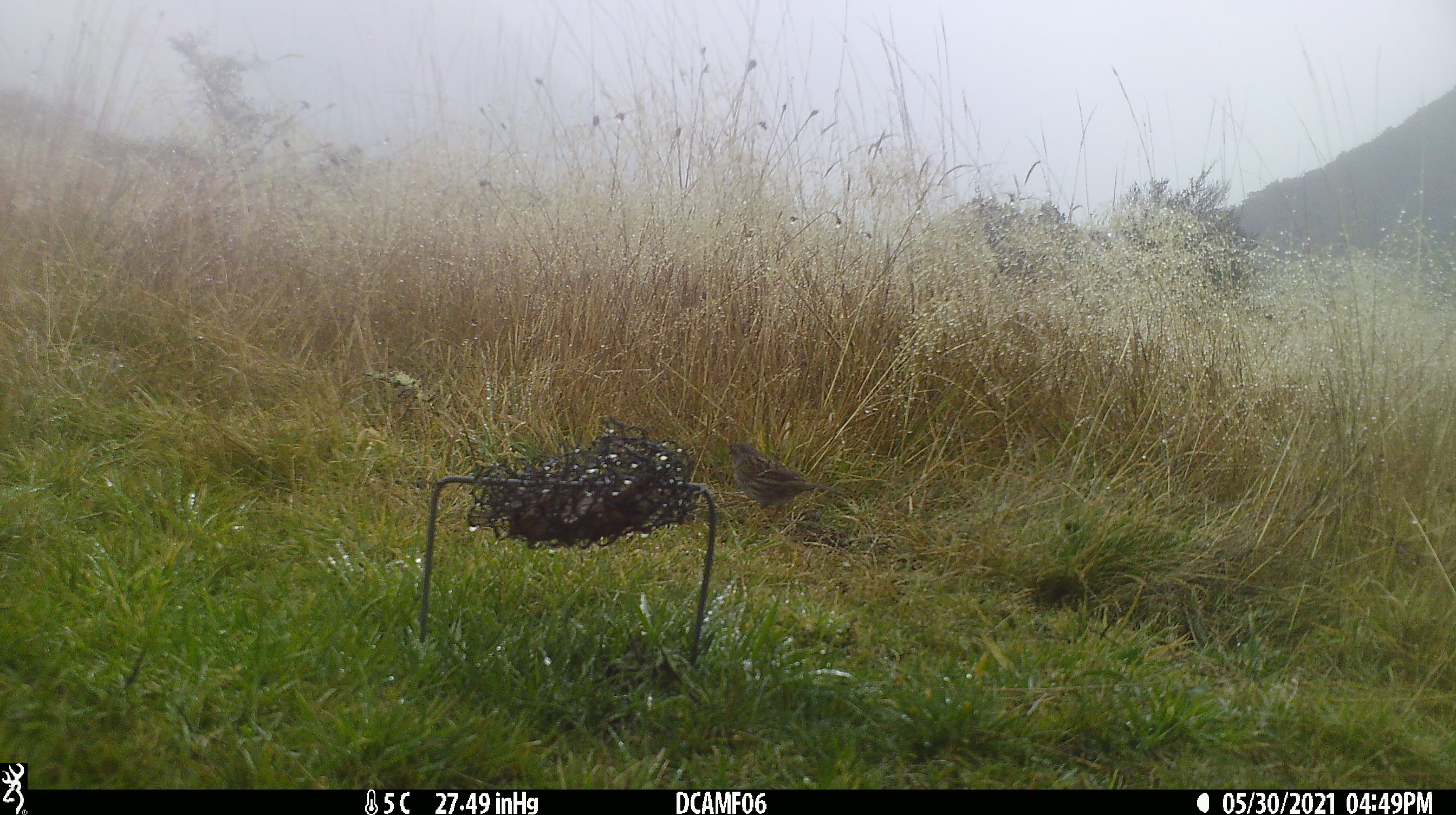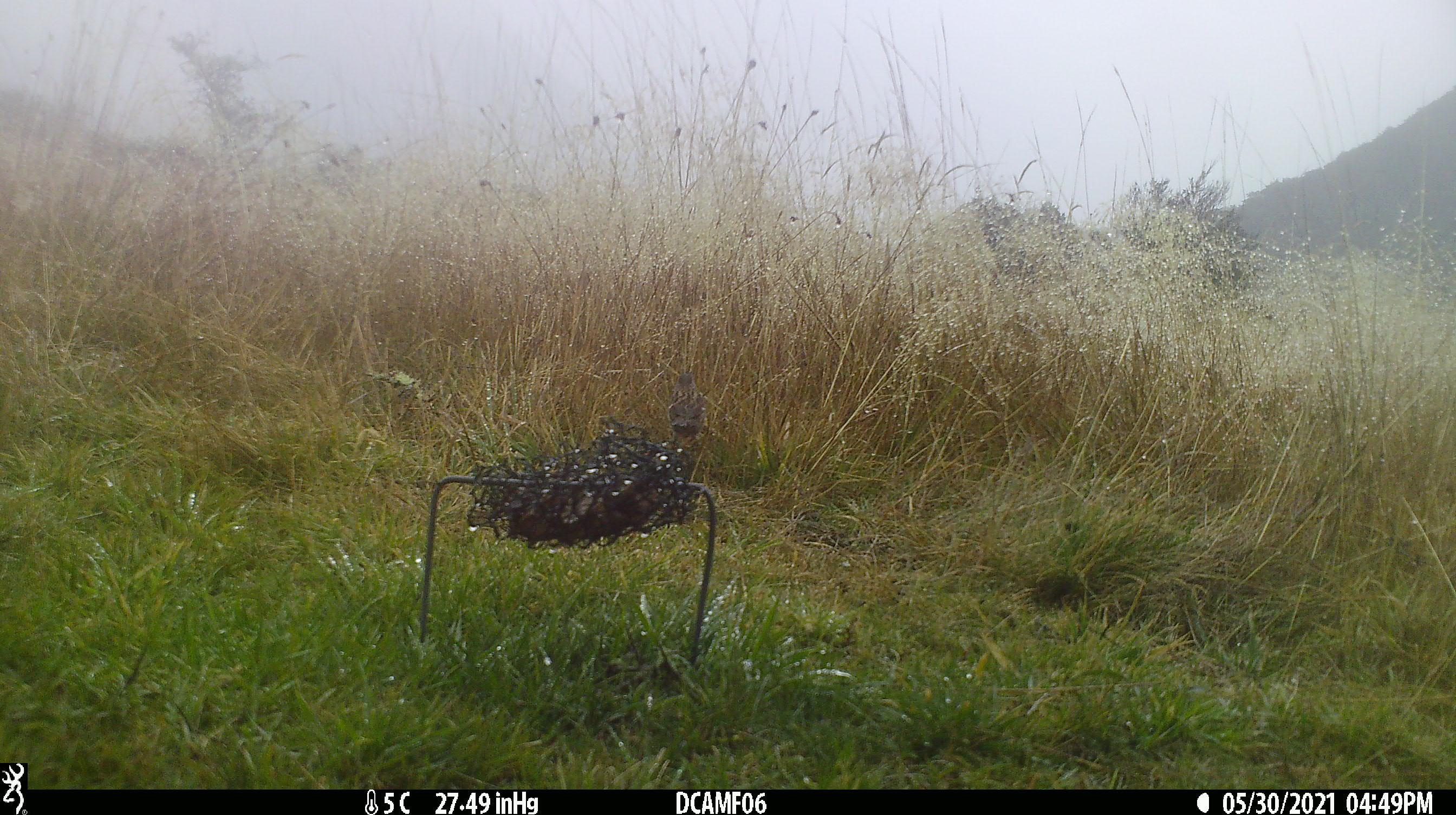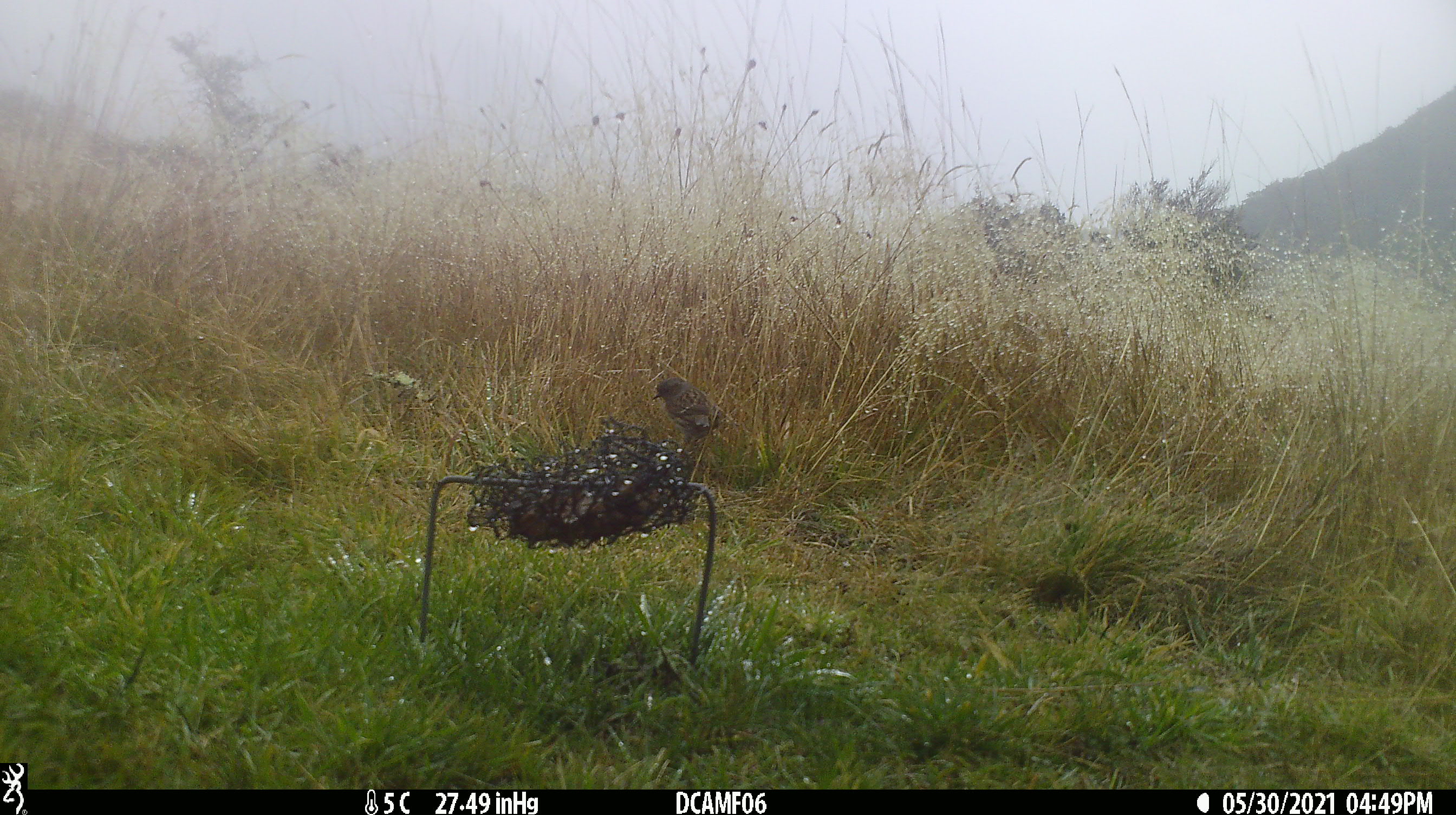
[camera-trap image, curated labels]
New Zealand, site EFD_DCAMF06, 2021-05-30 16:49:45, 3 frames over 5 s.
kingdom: Animalia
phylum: Chordata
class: Aves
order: Passeriformes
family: Prunellidae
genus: Prunella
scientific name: Prunella modularis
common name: dunnock